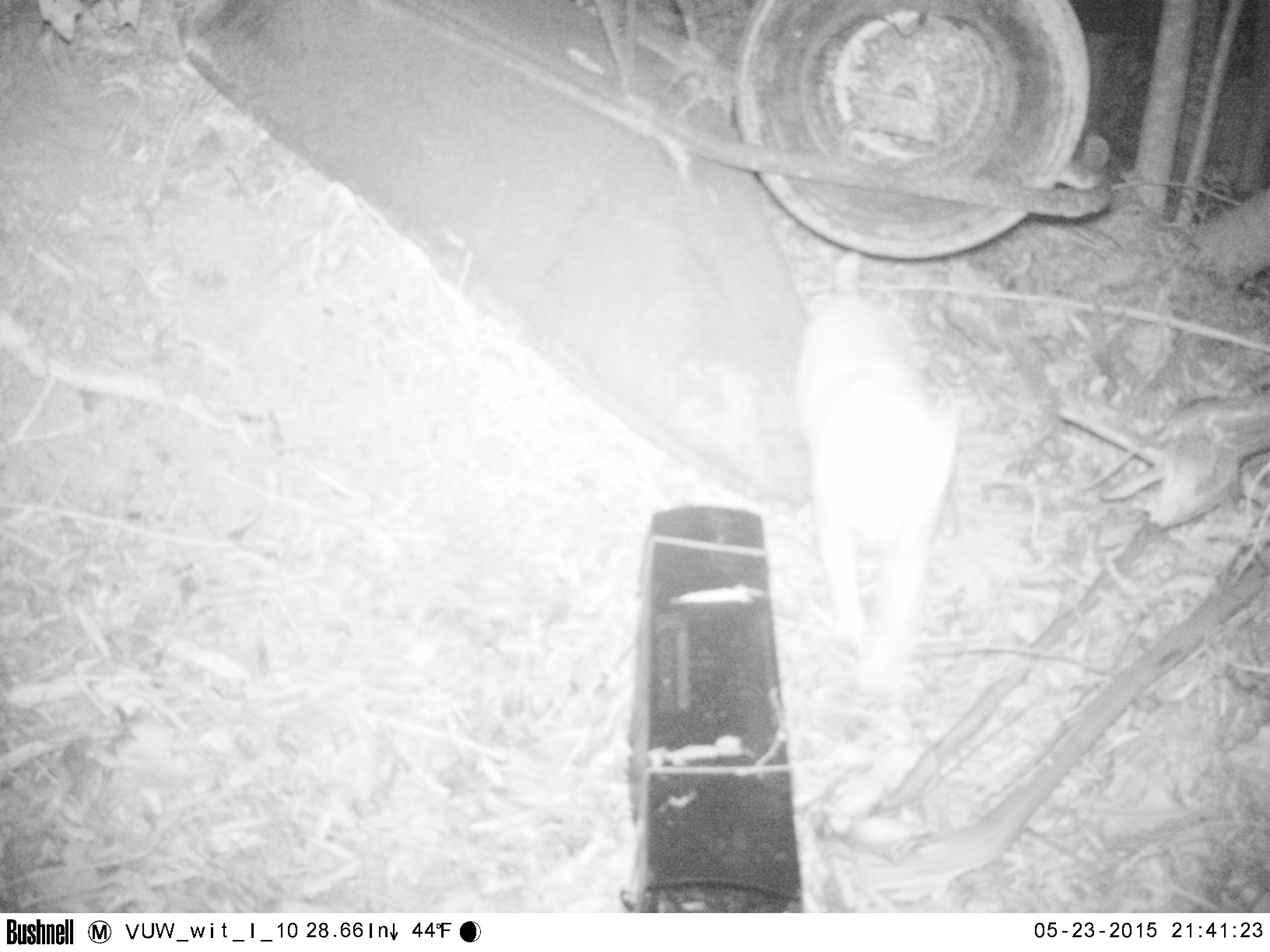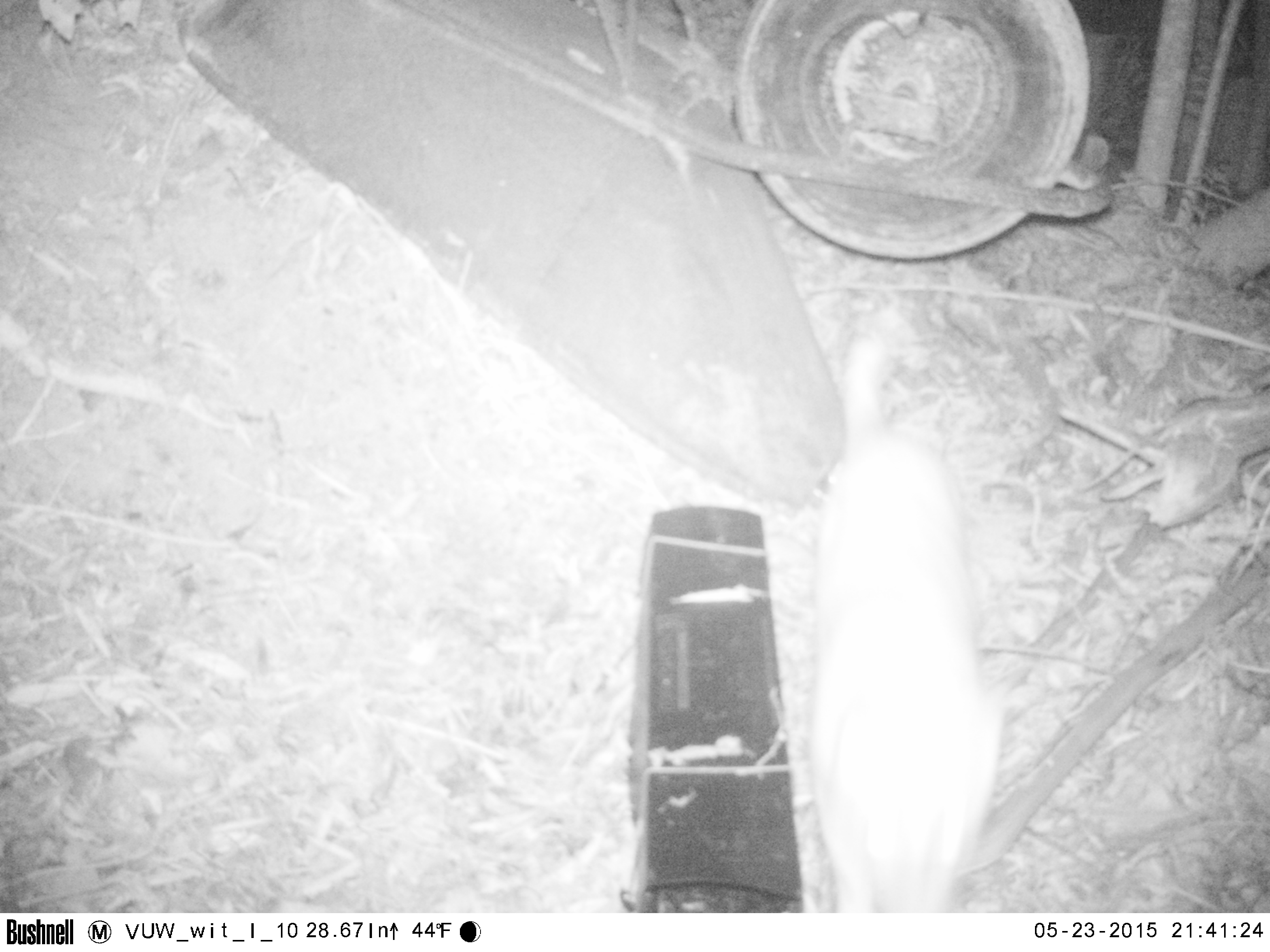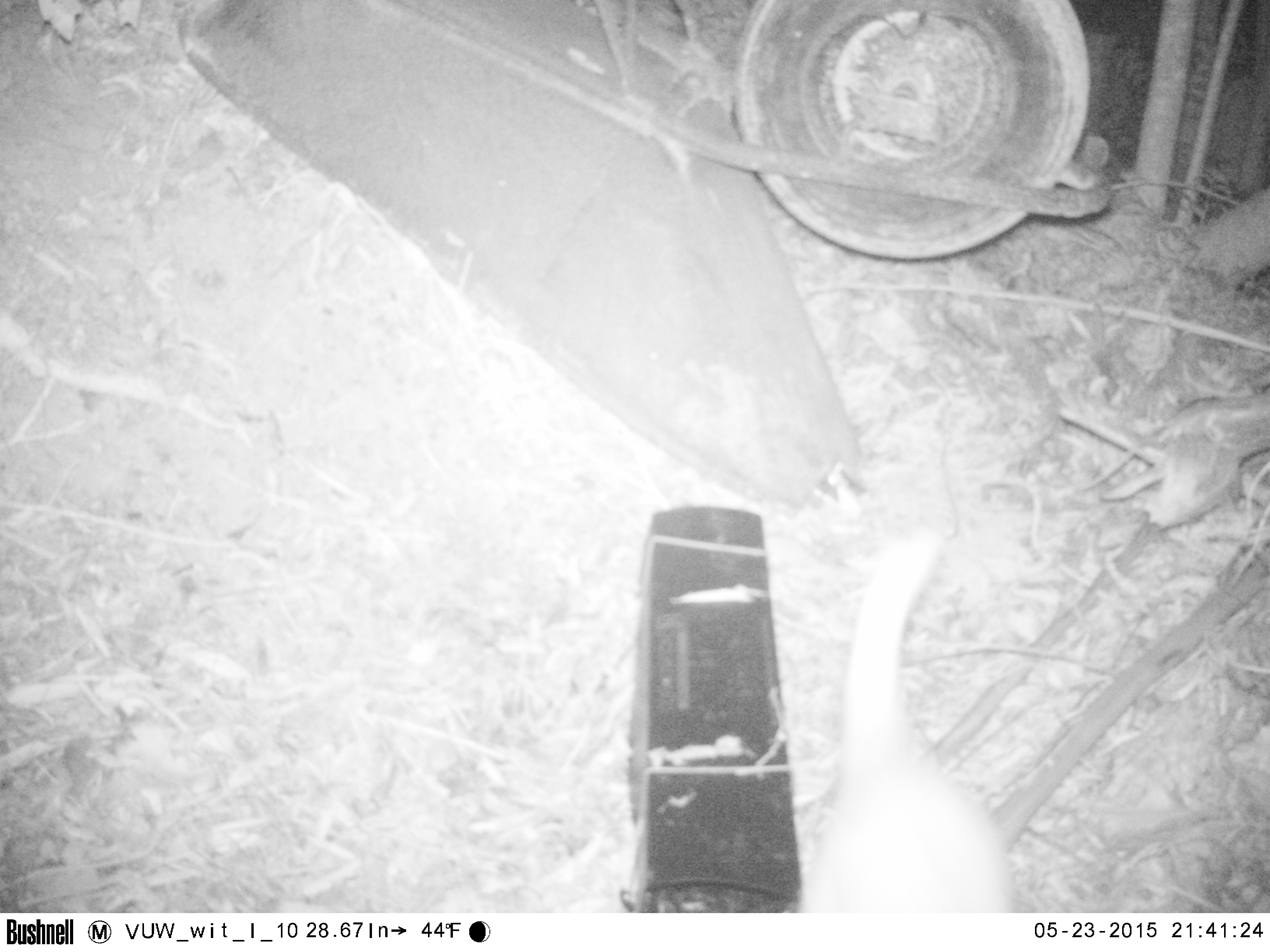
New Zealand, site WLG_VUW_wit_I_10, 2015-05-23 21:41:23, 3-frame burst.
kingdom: Animalia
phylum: Chordata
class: Mammalia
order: Carnivora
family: Felidae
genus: Felis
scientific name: Felis catus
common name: domestic cat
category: cat